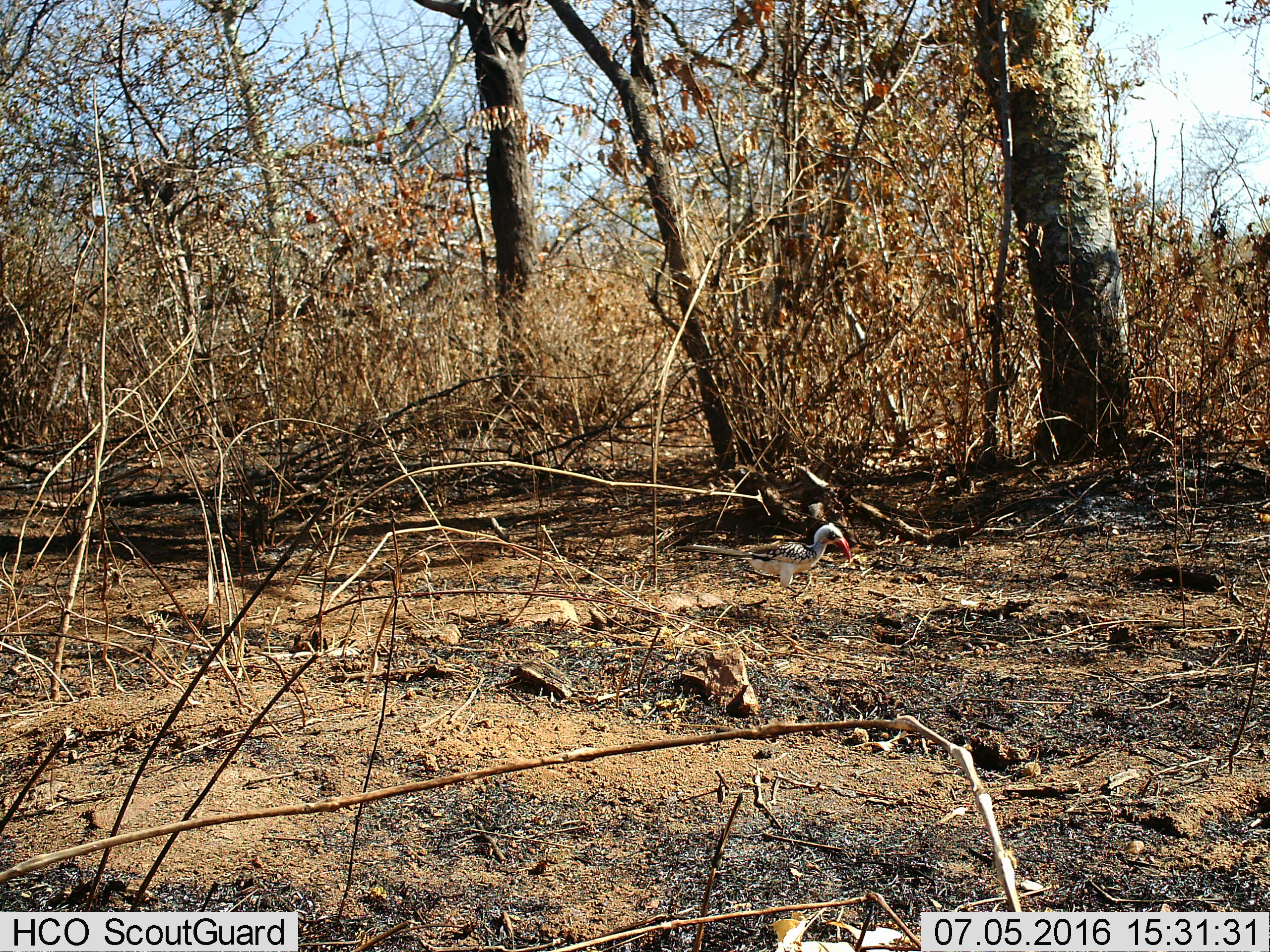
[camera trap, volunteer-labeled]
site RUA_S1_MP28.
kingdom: Animalia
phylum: Chordata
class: Aves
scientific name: Aves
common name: bird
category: birdother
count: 1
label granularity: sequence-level